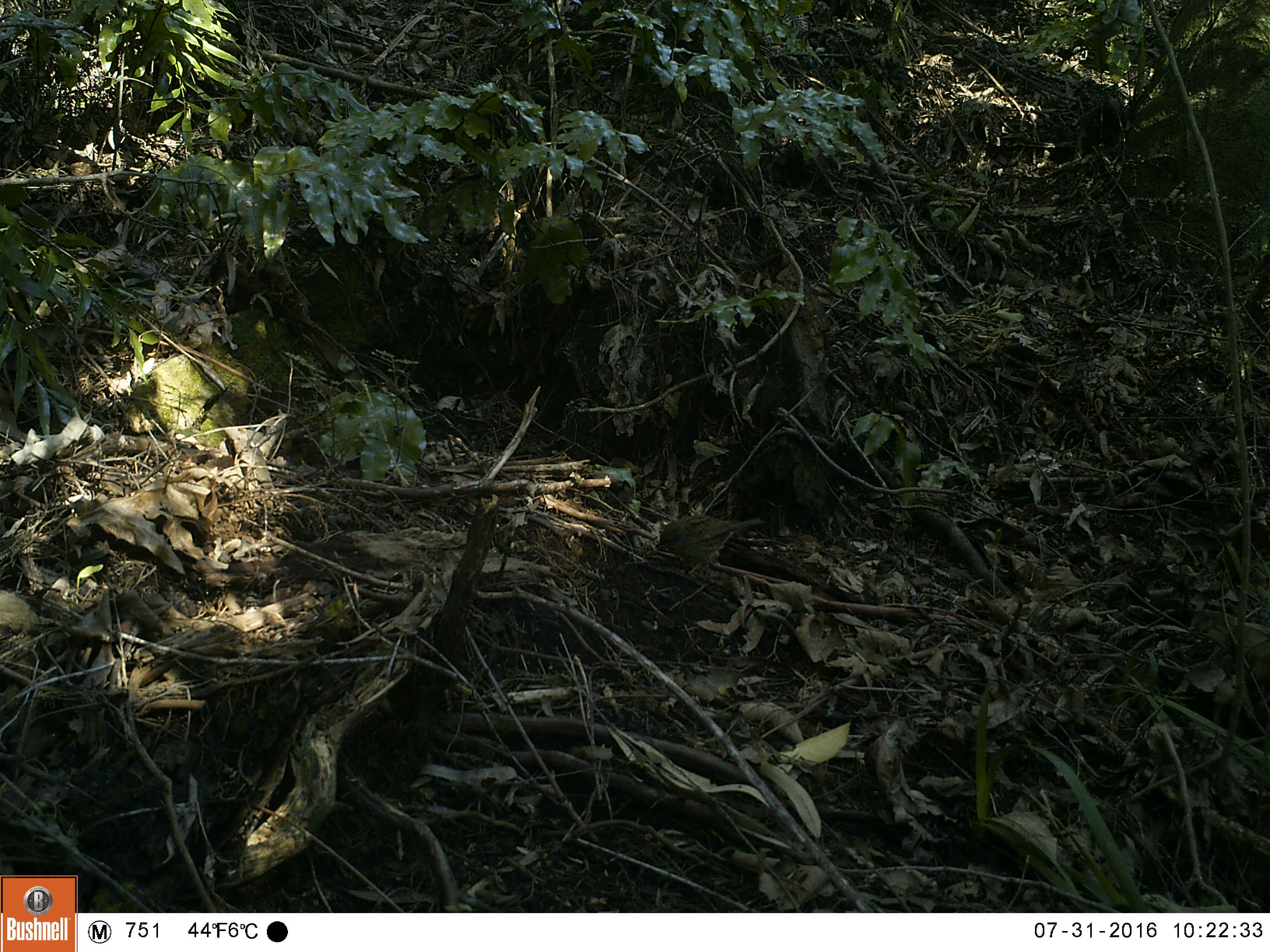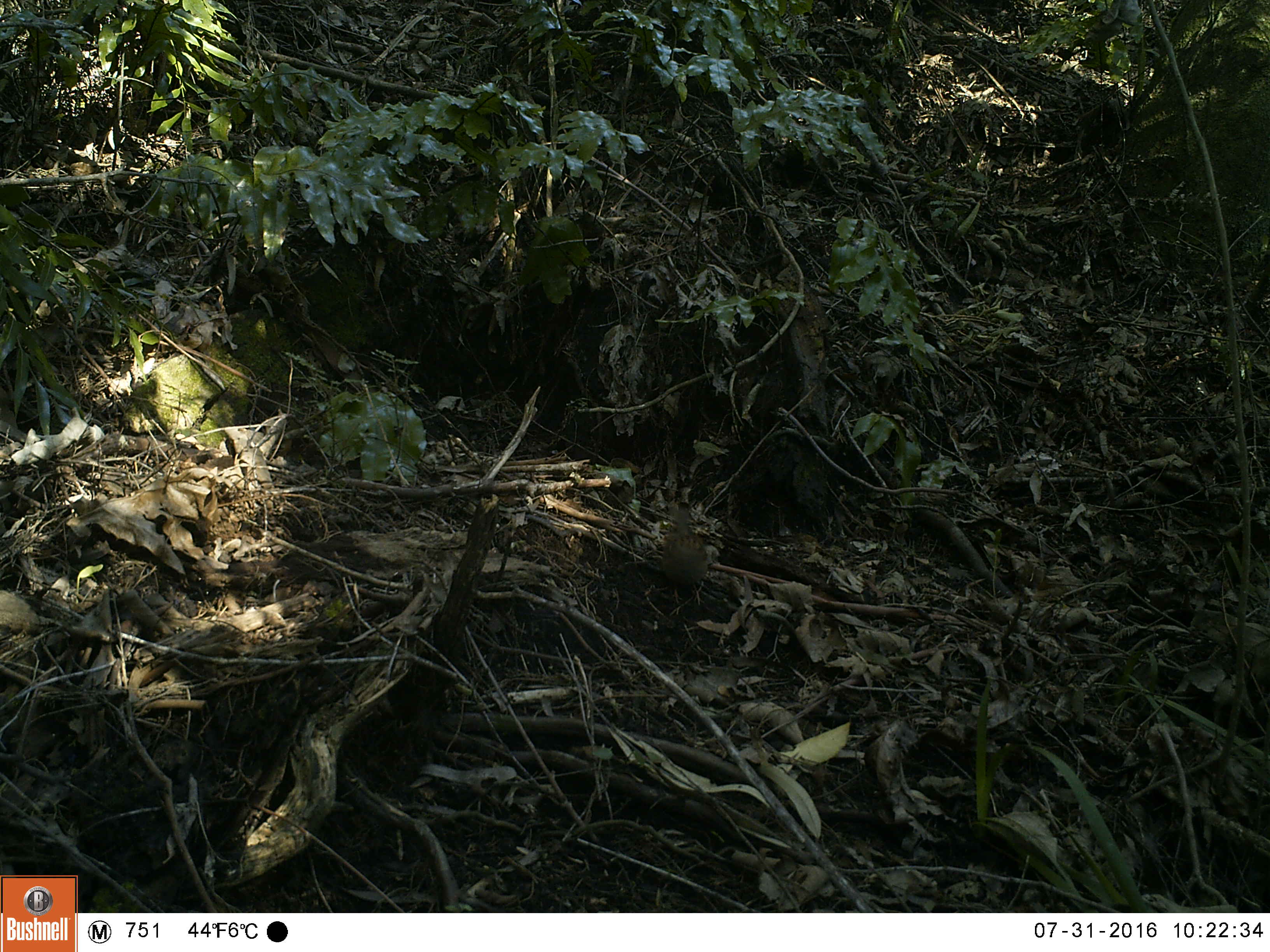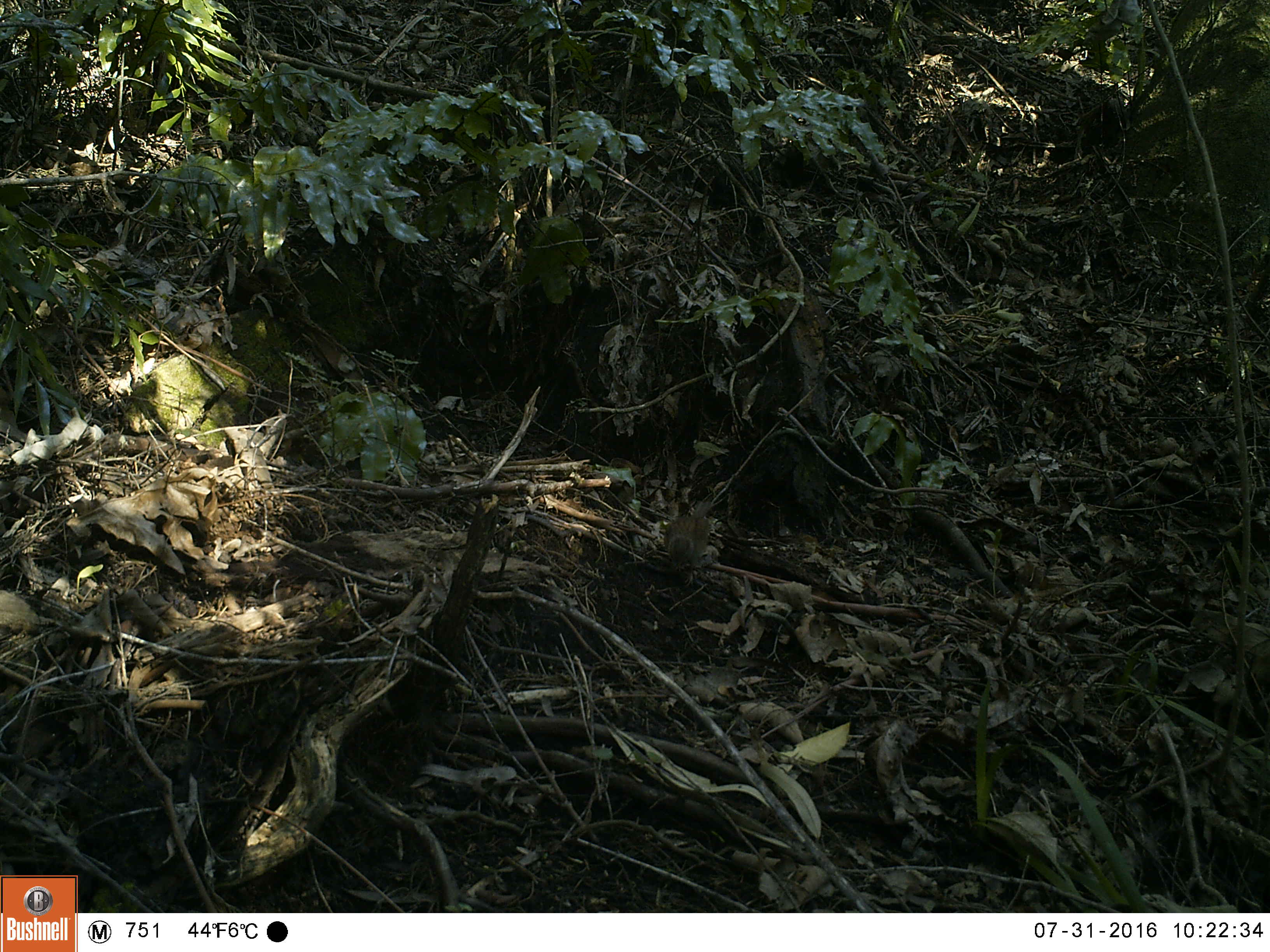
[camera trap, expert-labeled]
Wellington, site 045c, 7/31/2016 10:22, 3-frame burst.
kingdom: Animalia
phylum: Chordata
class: Aves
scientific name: Aves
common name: bird